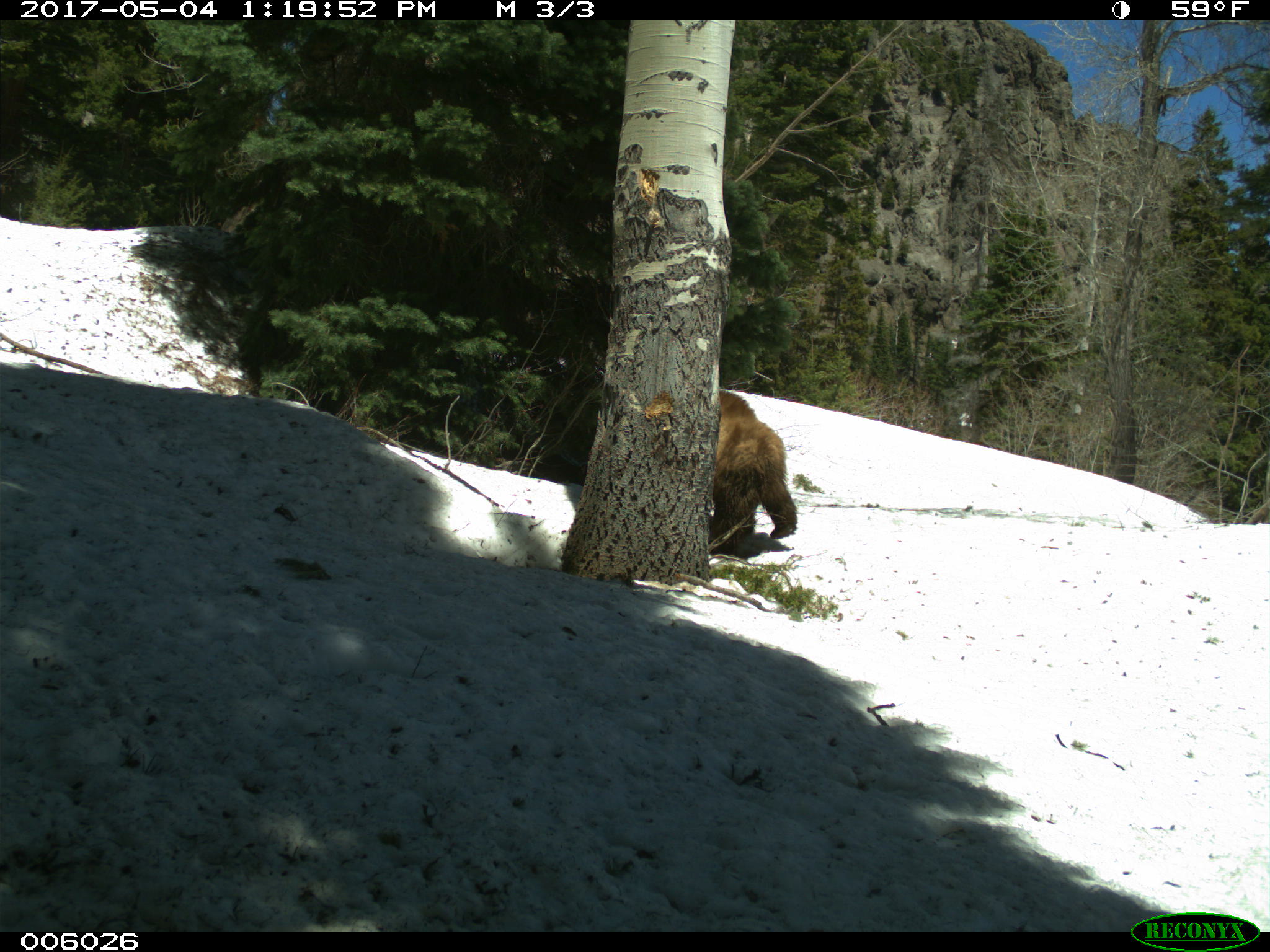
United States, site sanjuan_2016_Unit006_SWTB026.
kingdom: Animalia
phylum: Chordata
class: Mammalia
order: Carnivora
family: Ursidae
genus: Ursus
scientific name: Ursus americanus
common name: american black bear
Ursus americanus (american black bear).